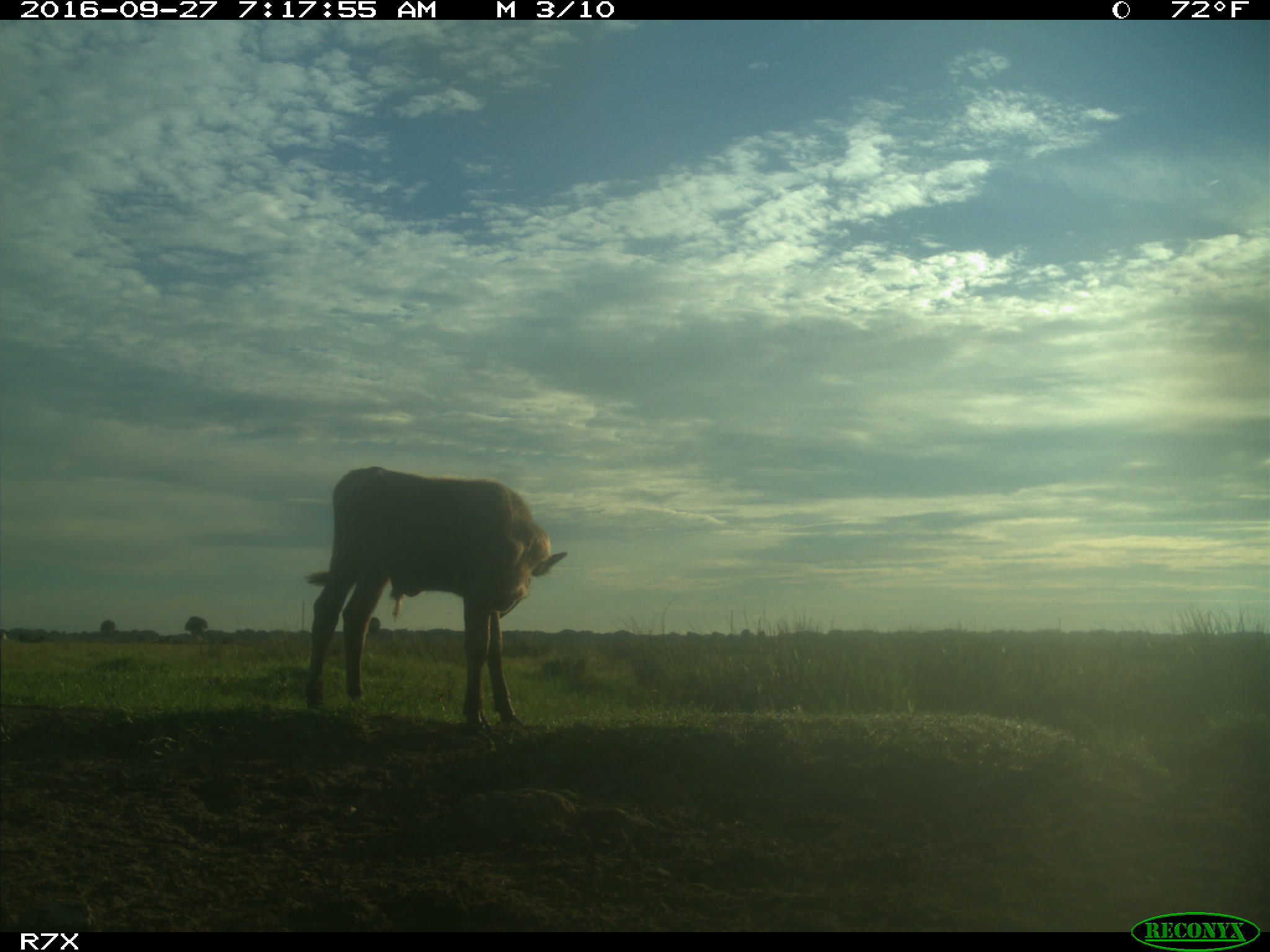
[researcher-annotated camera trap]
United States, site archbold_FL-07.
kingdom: Animalia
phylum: Chordata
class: Mammalia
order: Artiodactyla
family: Bovidae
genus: Bos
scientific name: Bos taurus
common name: domestic cow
Bos taurus (domestic cow).